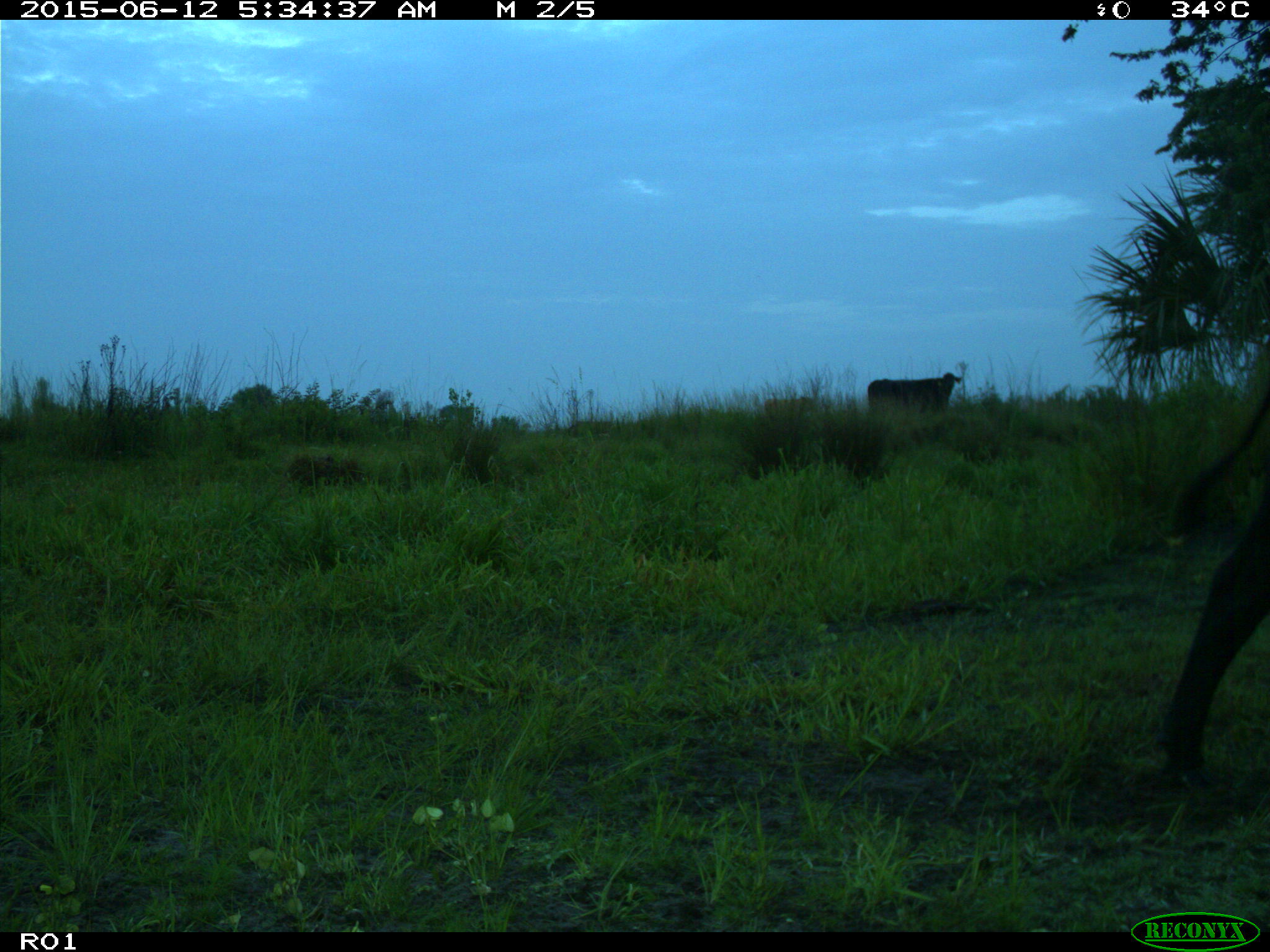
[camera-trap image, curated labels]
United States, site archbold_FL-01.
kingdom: Animalia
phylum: Chordata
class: Mammalia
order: Artiodactyla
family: Bovidae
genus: Bos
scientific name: Bos taurus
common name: domestic cow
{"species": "Bos taurus (domestic cow)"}